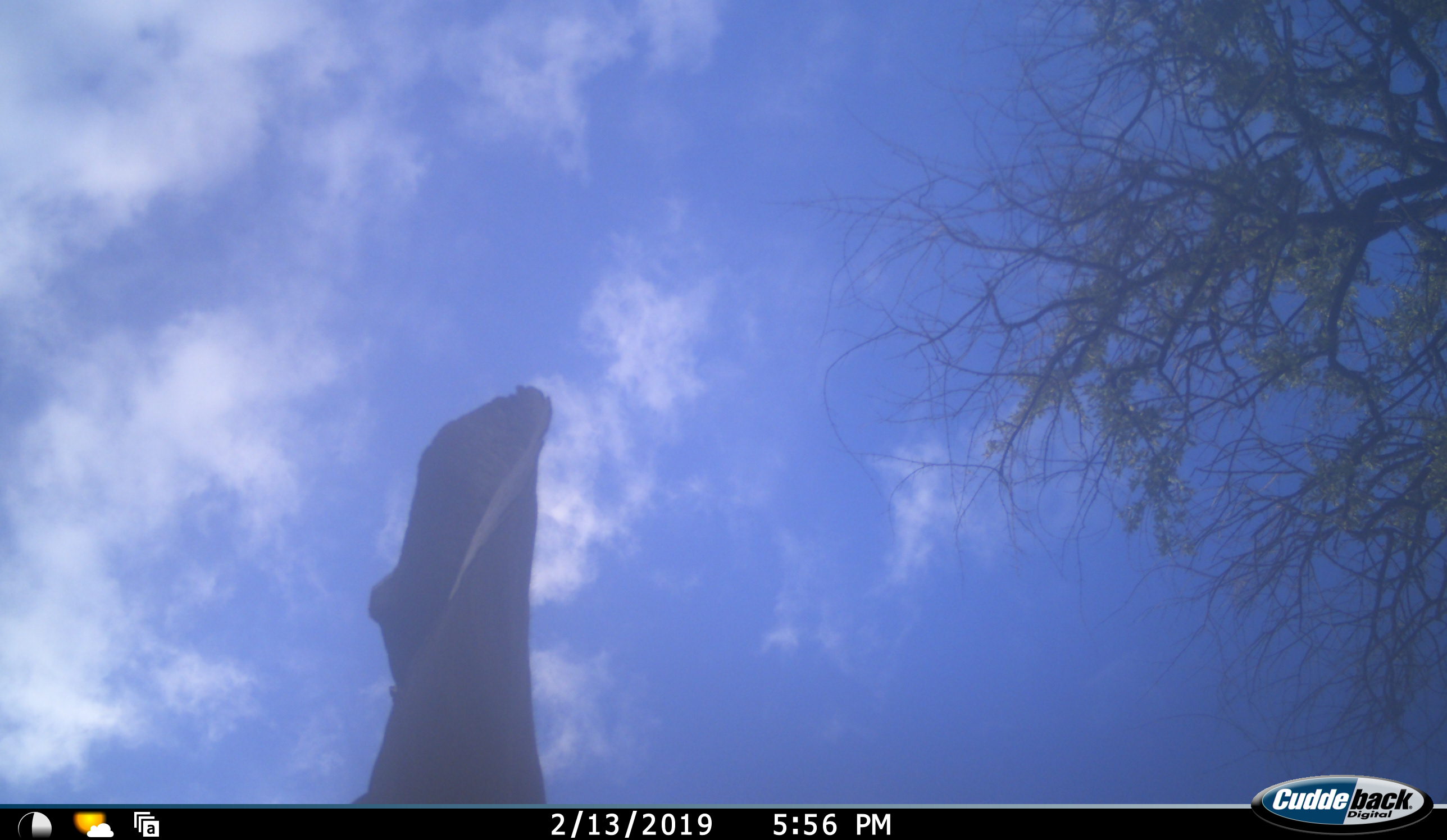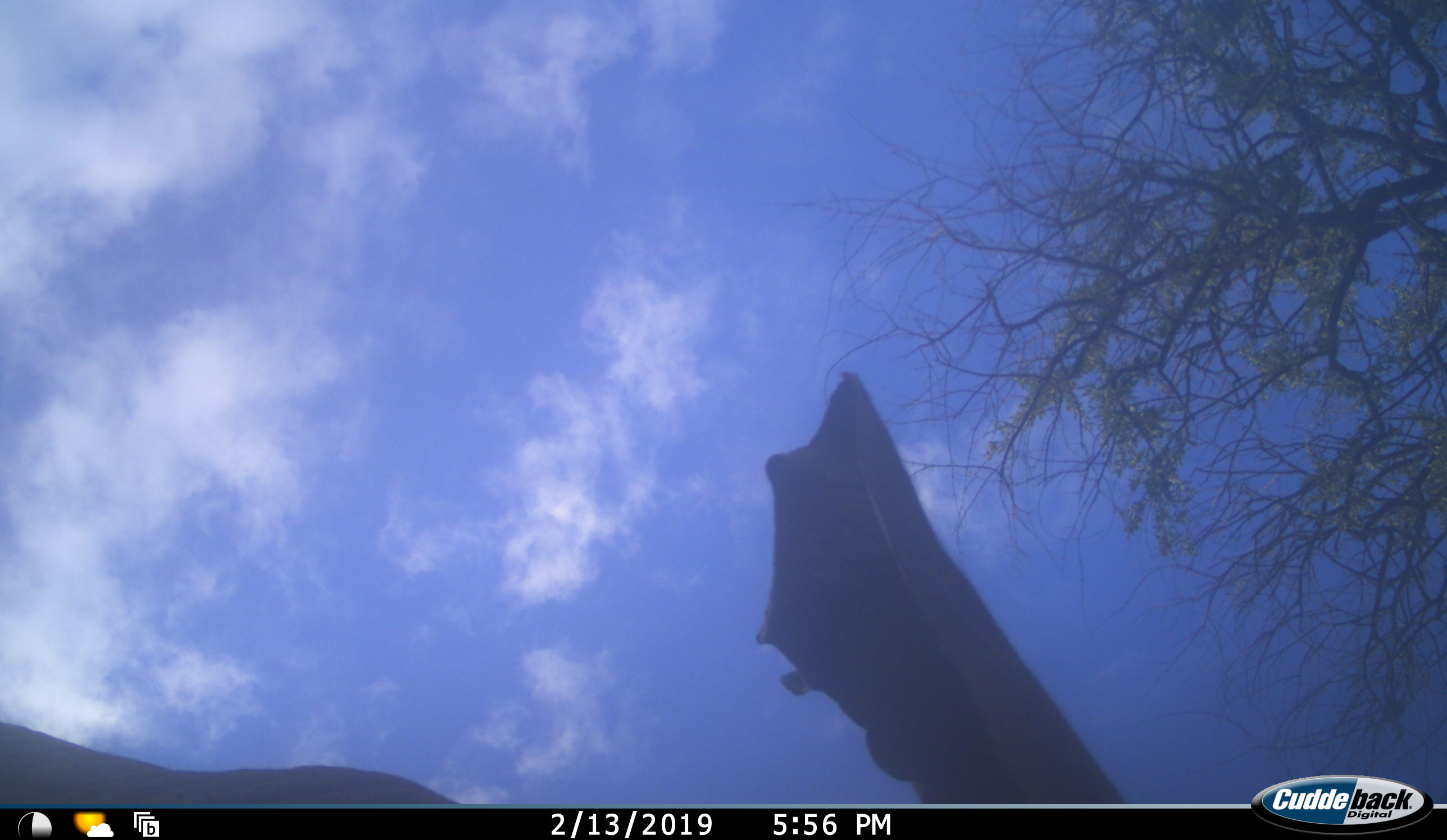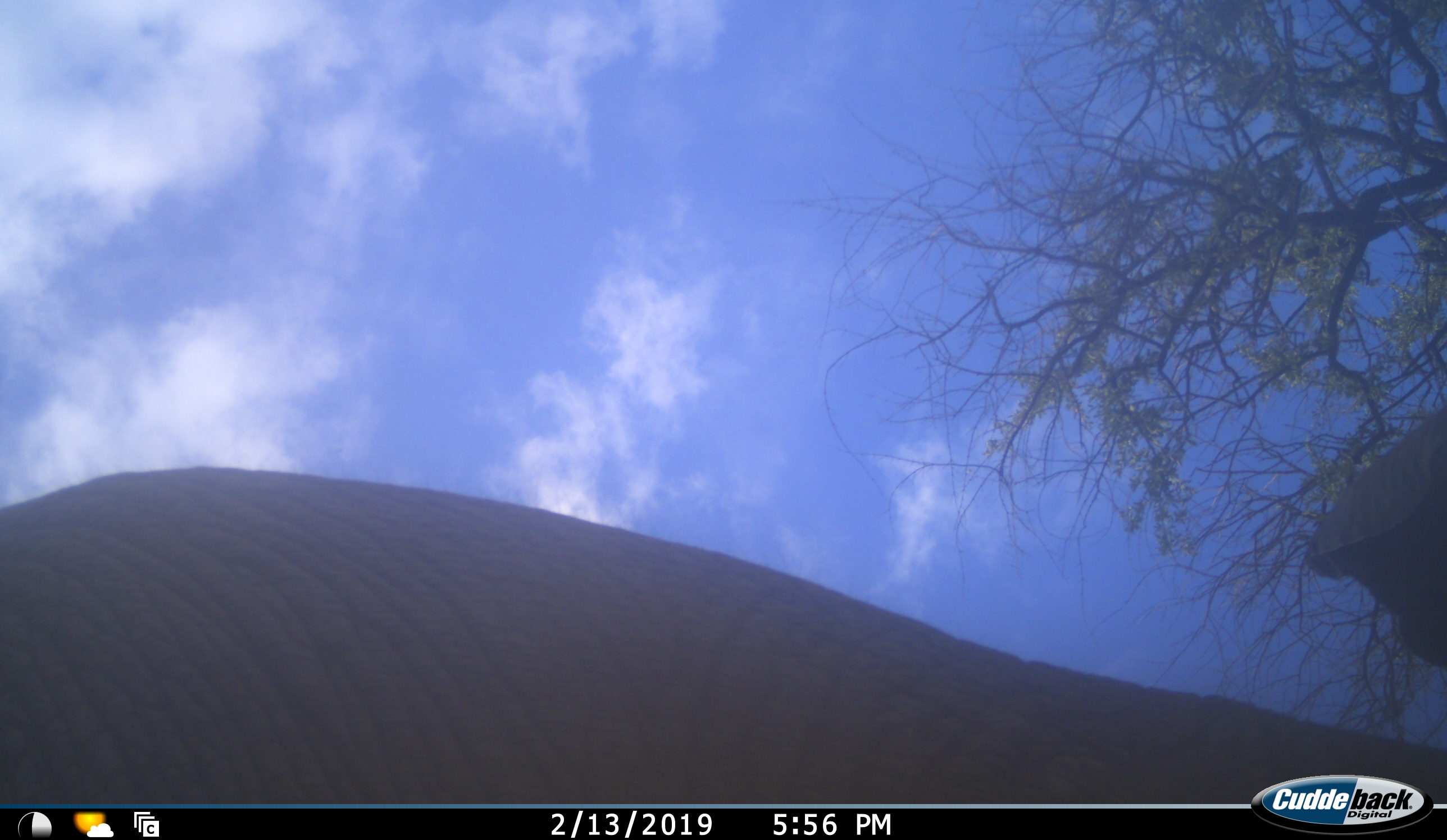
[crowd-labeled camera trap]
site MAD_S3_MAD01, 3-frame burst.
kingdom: Animalia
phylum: Chordata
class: Mammalia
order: Proboscidea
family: Elephantidae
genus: Loxodonta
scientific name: Loxodonta africana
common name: african bush elephant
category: elephant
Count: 1.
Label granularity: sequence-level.